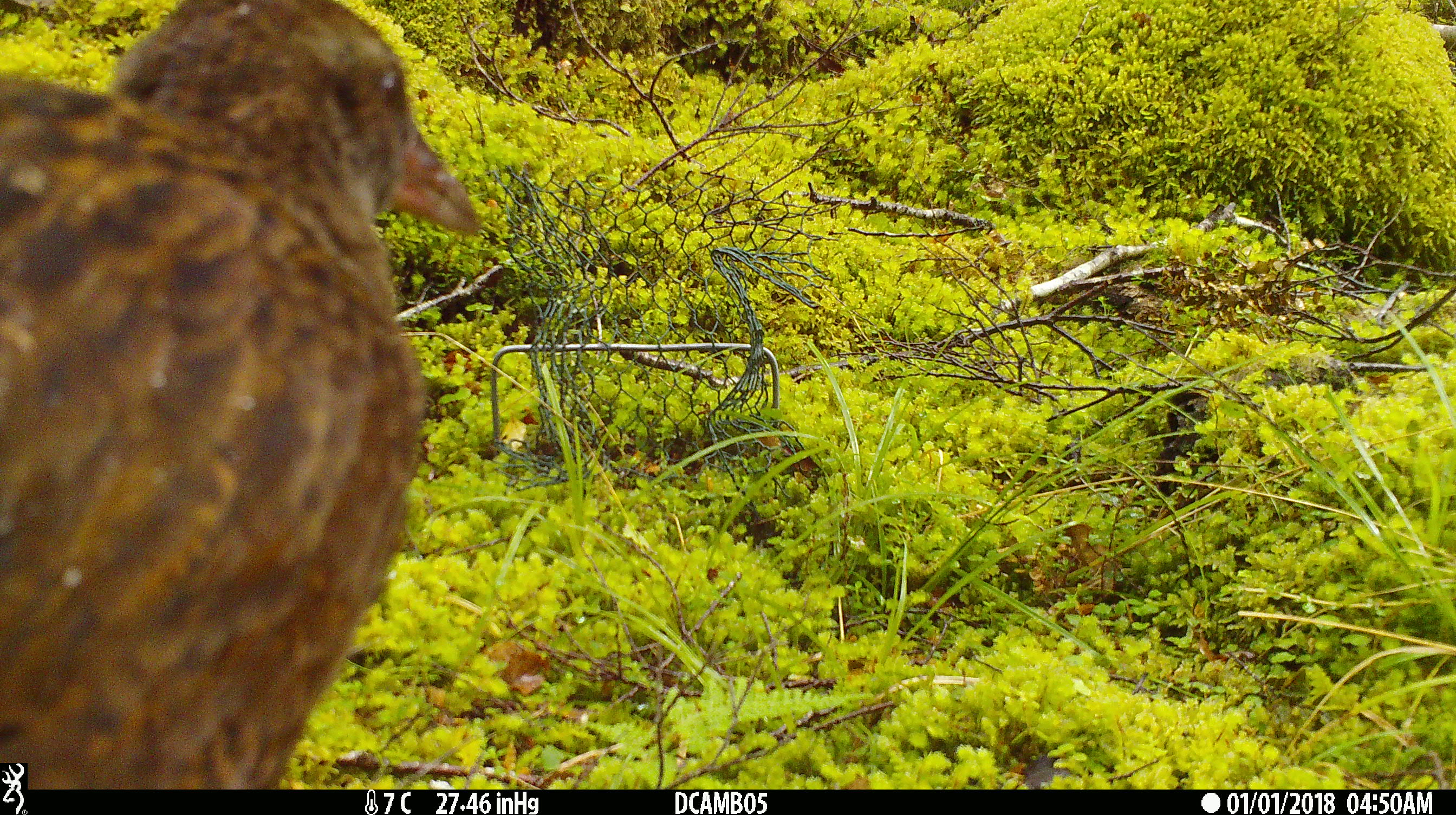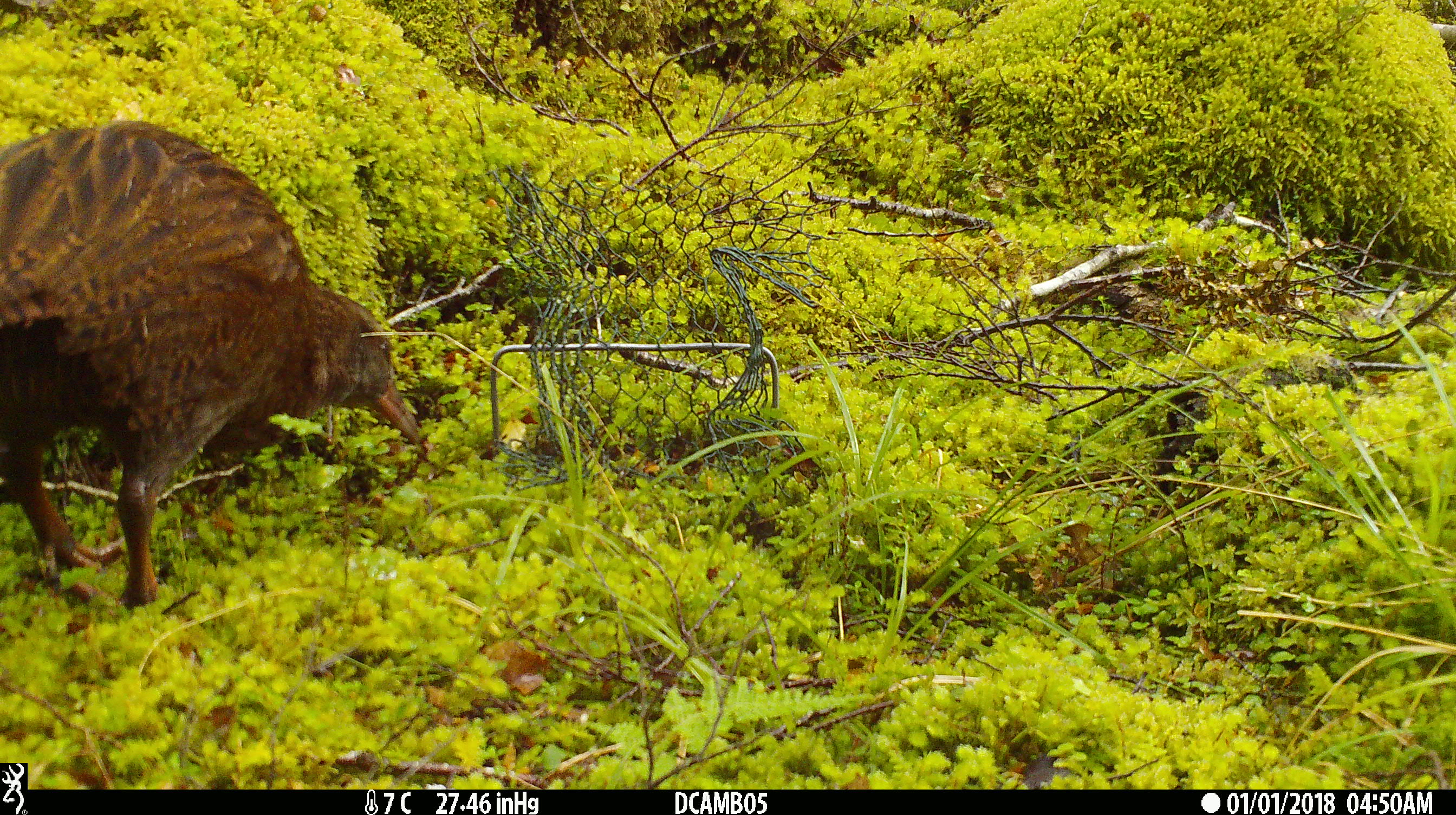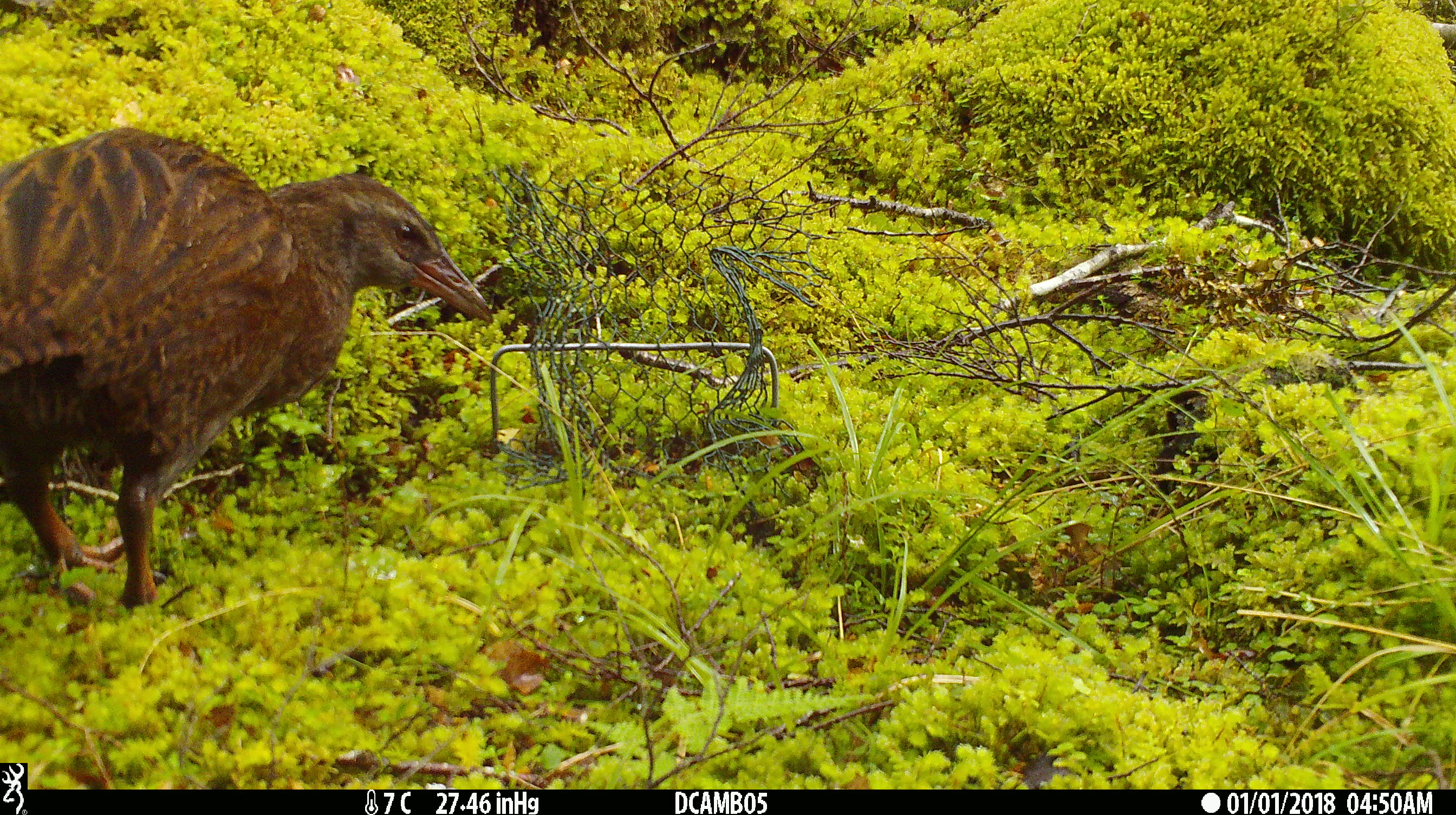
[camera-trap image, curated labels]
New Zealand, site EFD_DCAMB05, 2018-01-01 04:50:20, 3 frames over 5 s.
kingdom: Animalia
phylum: Chordata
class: Aves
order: Gruiformes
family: Rallidae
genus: Gallirallus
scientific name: Gallirallus australis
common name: weka